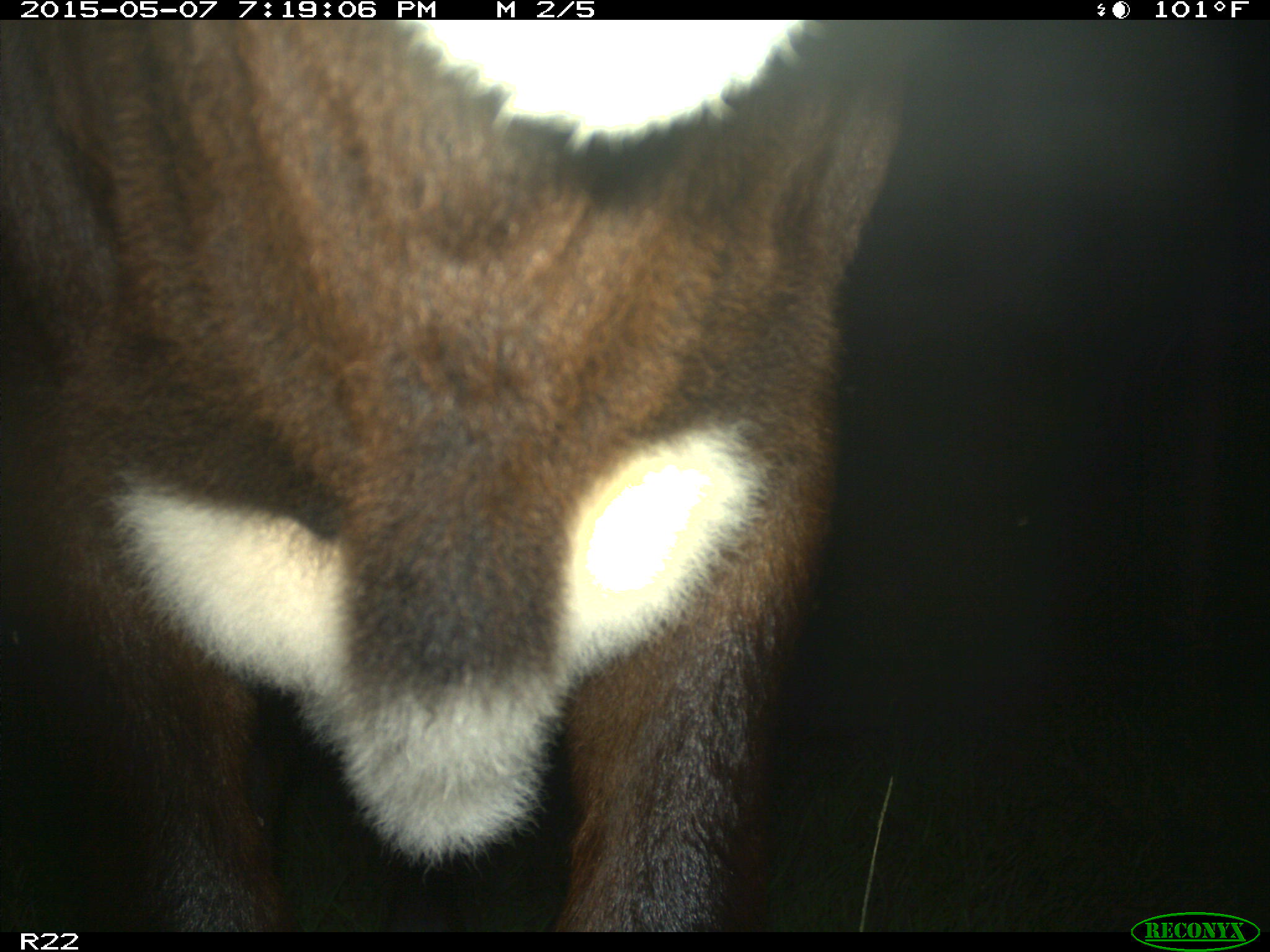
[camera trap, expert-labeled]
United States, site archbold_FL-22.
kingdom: Animalia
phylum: Chordata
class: Mammalia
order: Artiodactyla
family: Bovidae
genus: Bos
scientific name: Bos taurus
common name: domestic cow